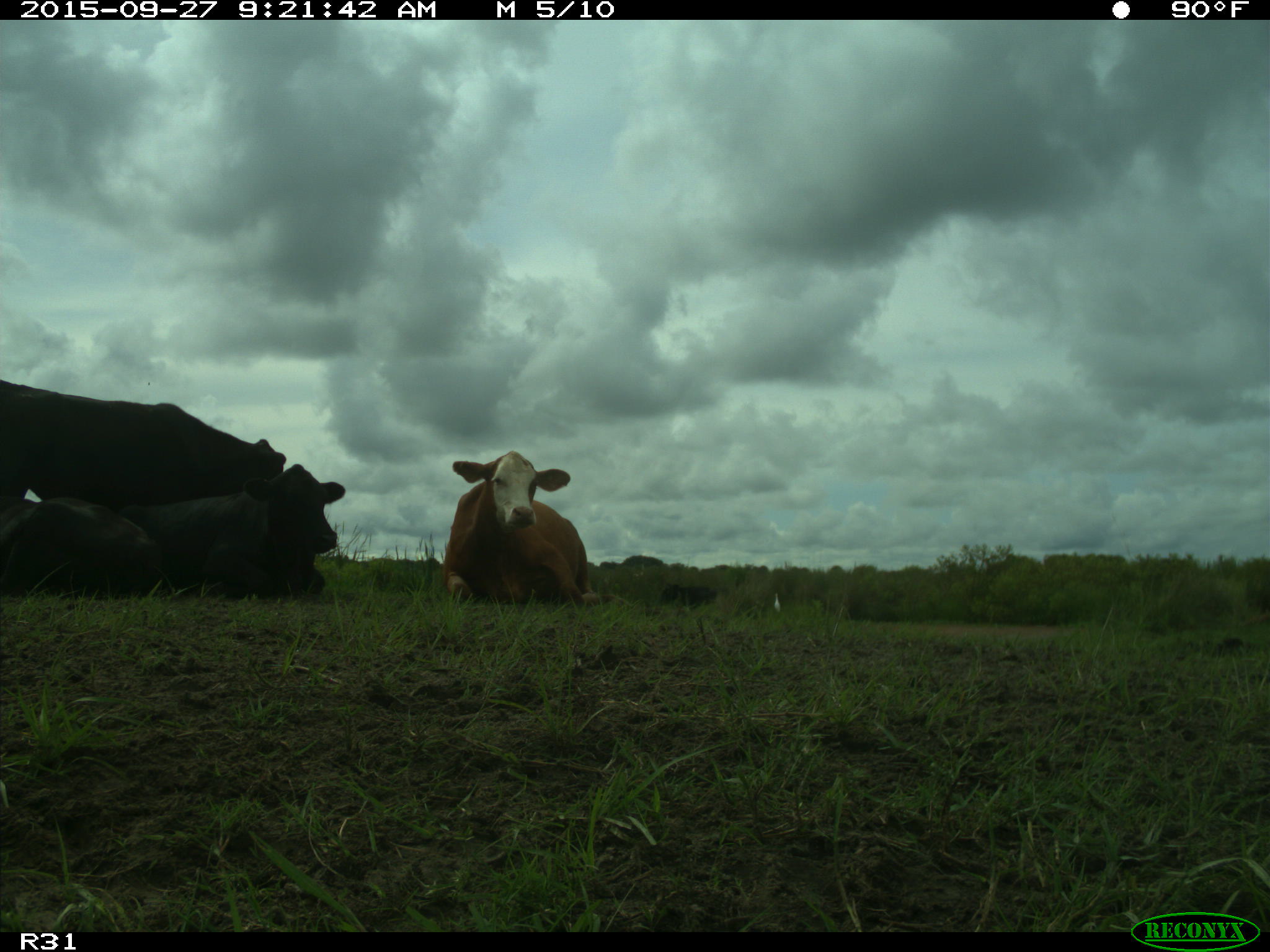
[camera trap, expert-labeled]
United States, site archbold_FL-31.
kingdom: Animalia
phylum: Chordata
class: Mammalia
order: Artiodactyla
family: Bovidae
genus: Bos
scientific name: Bos taurus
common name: domestic cow